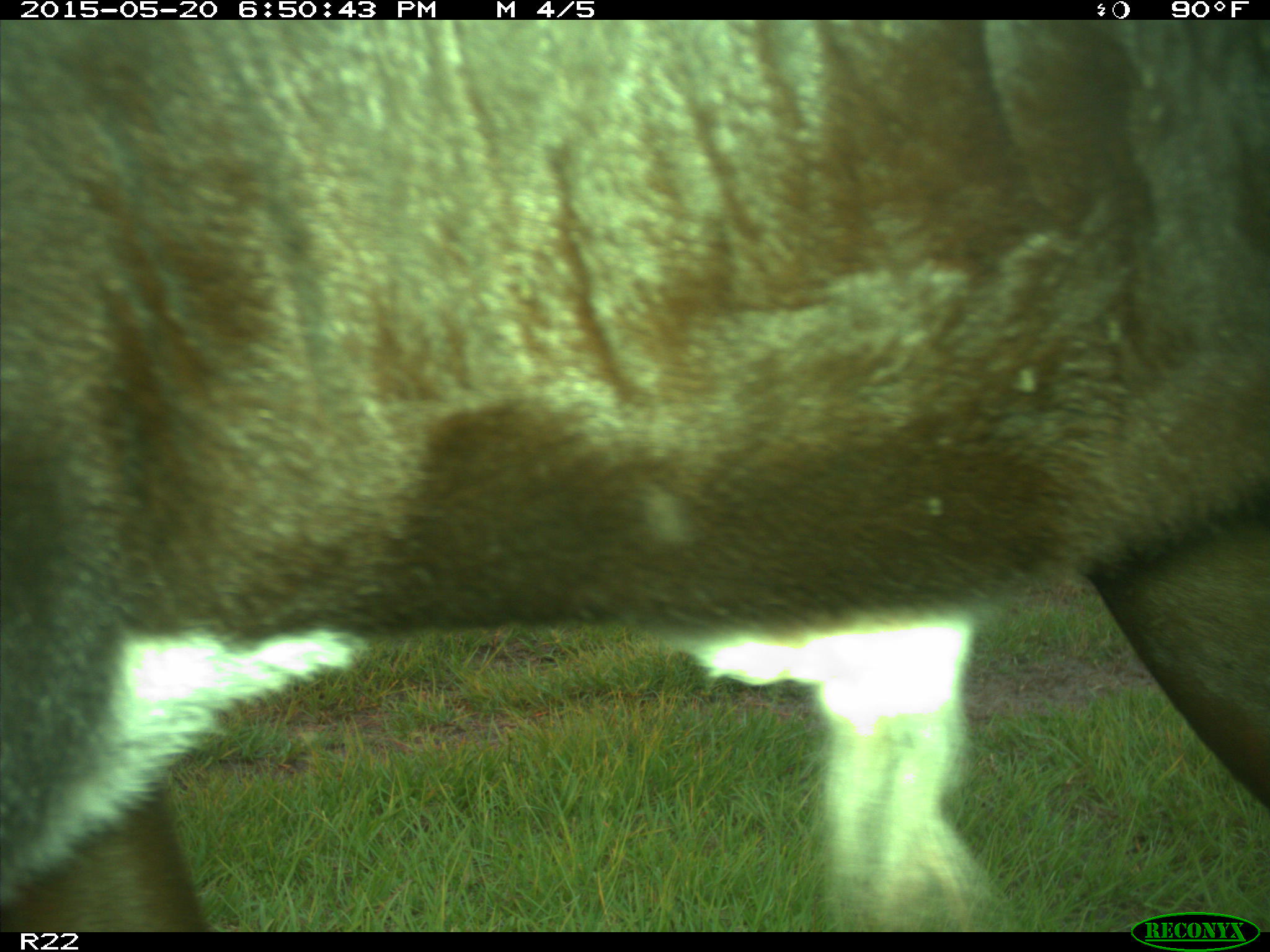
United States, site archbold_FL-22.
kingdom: Animalia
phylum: Chordata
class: Mammalia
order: Artiodactyla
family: Bovidae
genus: Bos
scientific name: Bos taurus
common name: domestic cow